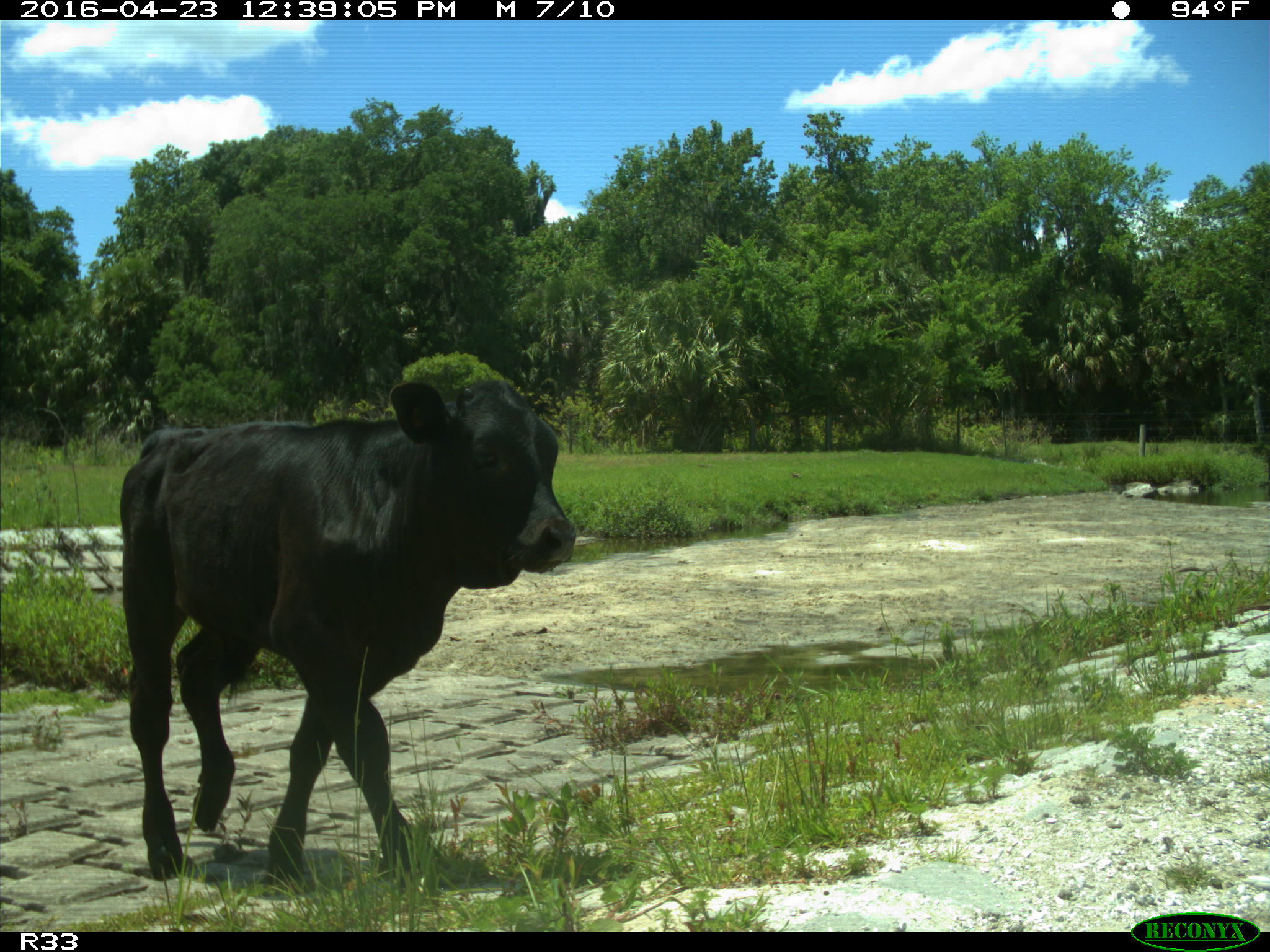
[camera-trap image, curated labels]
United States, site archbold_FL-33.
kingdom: Animalia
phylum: Chordata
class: Mammalia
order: Artiodactyla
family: Bovidae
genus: Bos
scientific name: Bos taurus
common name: domestic cow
Bos taurus (domestic cow).